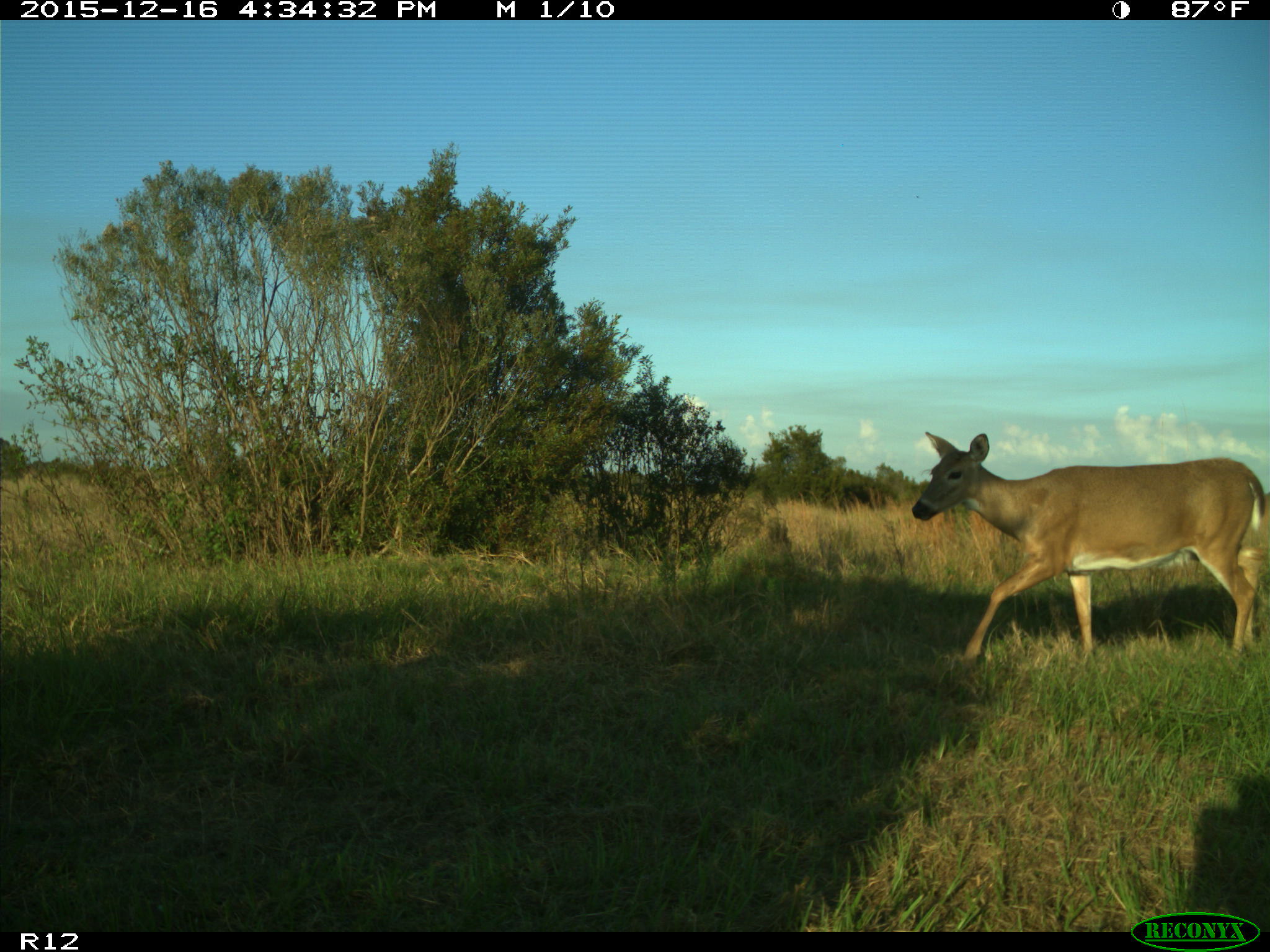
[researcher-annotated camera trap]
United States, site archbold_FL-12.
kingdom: Animalia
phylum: Chordata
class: Mammalia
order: Artiodactyla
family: Cervidae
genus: Odocoileus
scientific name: Odocoileus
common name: deer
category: unidentified deer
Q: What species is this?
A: Unidentified deer (deer) (Odocoileus).